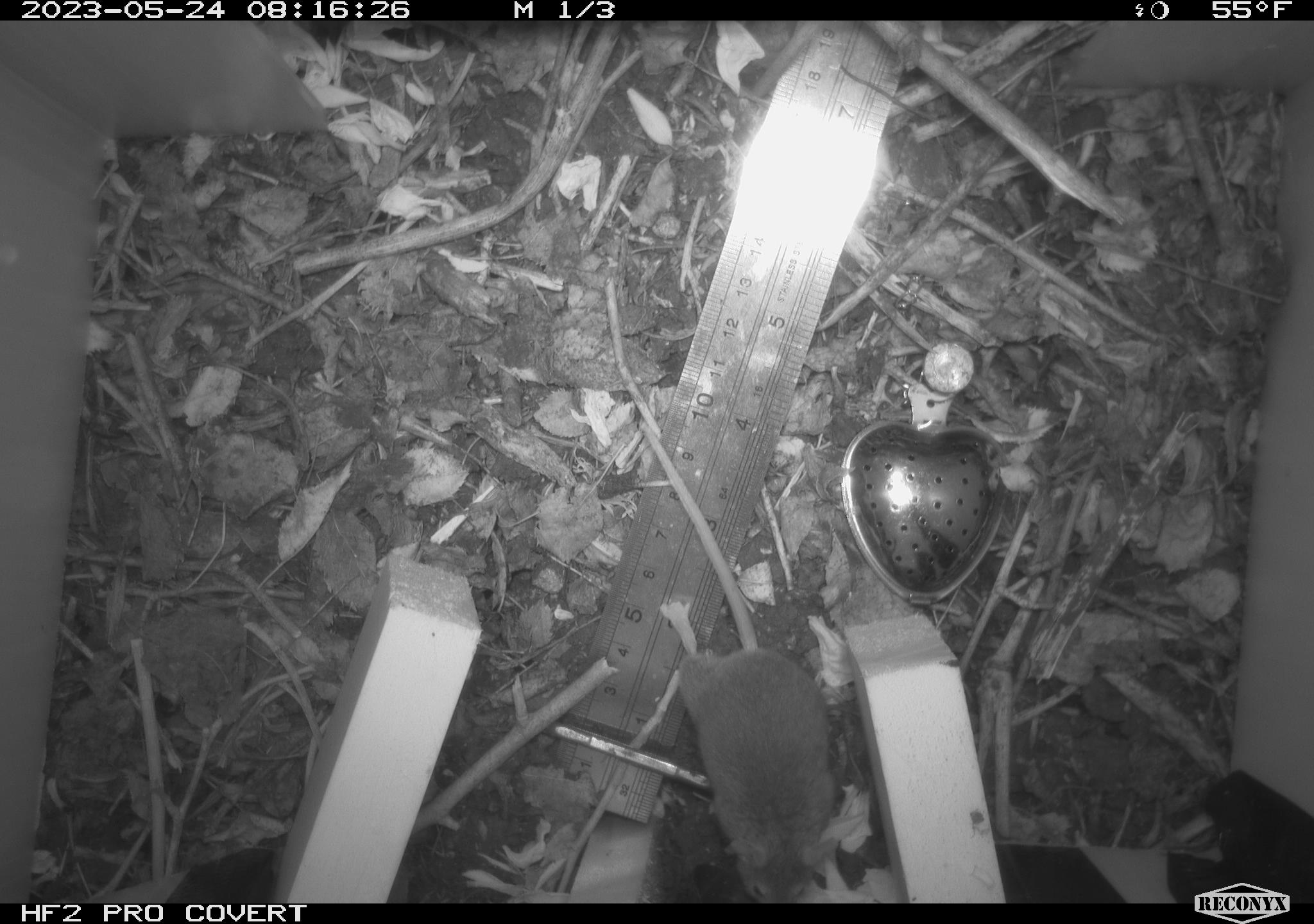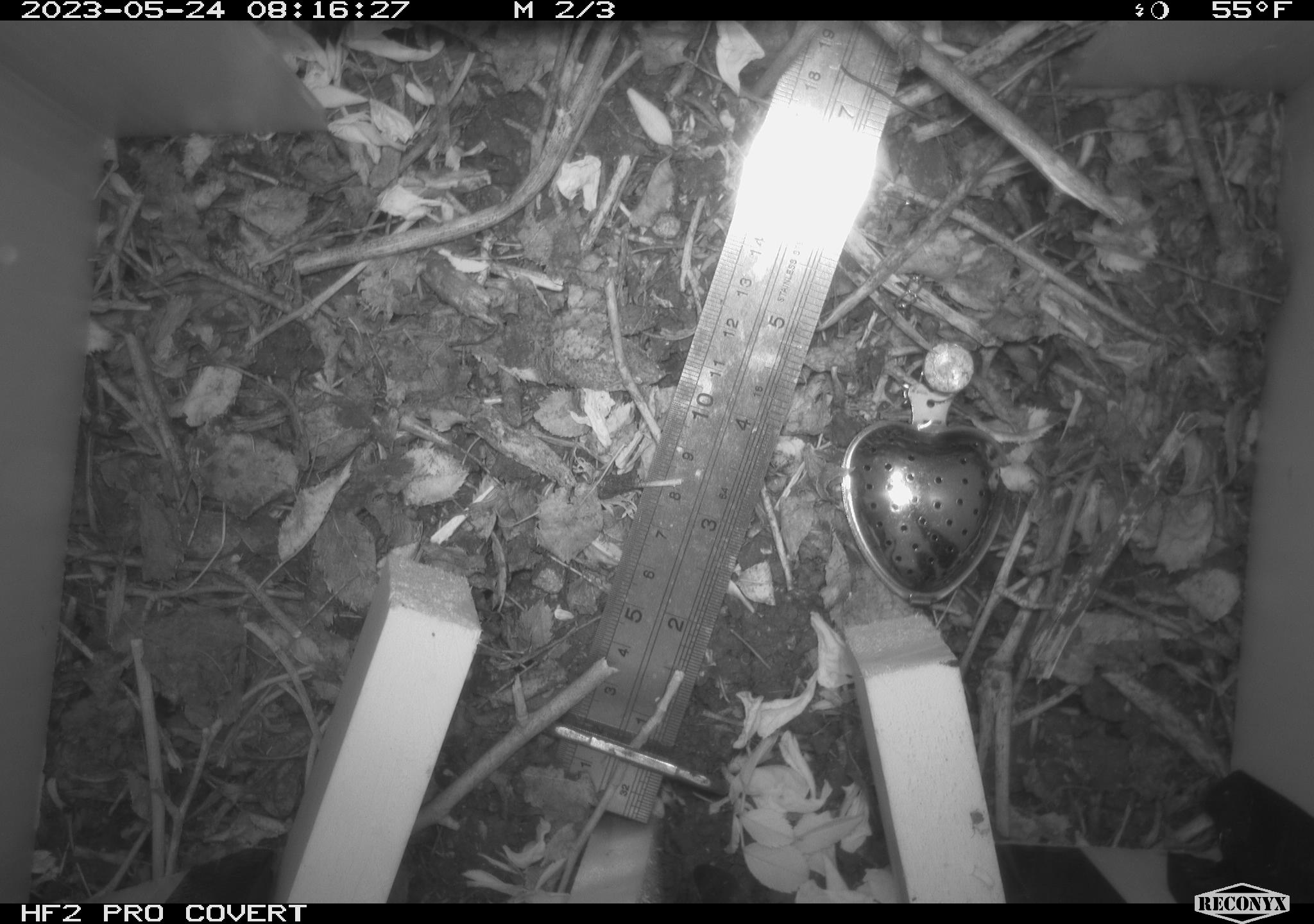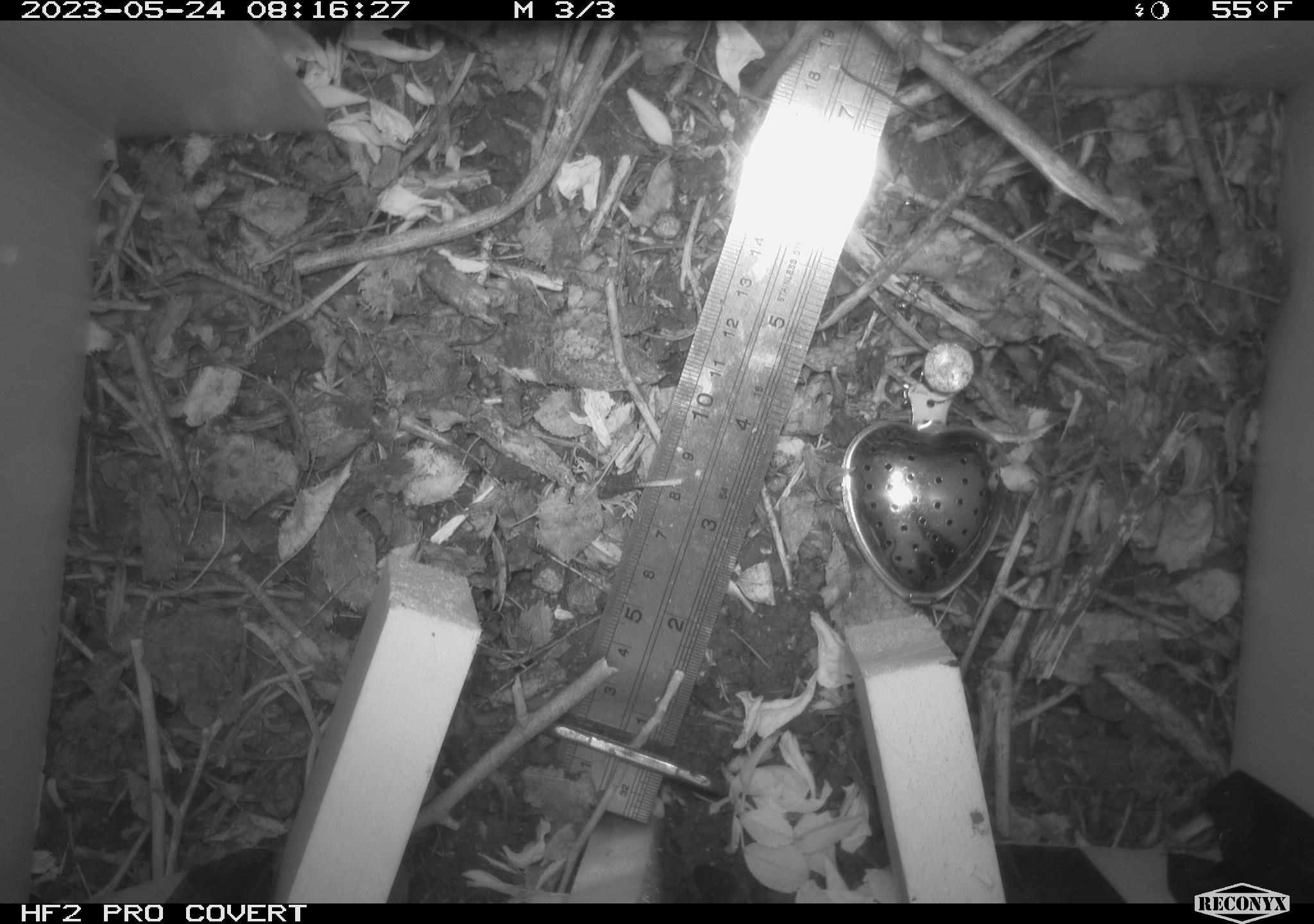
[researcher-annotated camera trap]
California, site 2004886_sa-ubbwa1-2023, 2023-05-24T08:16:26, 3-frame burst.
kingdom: Animalia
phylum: Chordata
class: Mammalia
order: Rodentia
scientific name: Rodentia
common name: mouse species